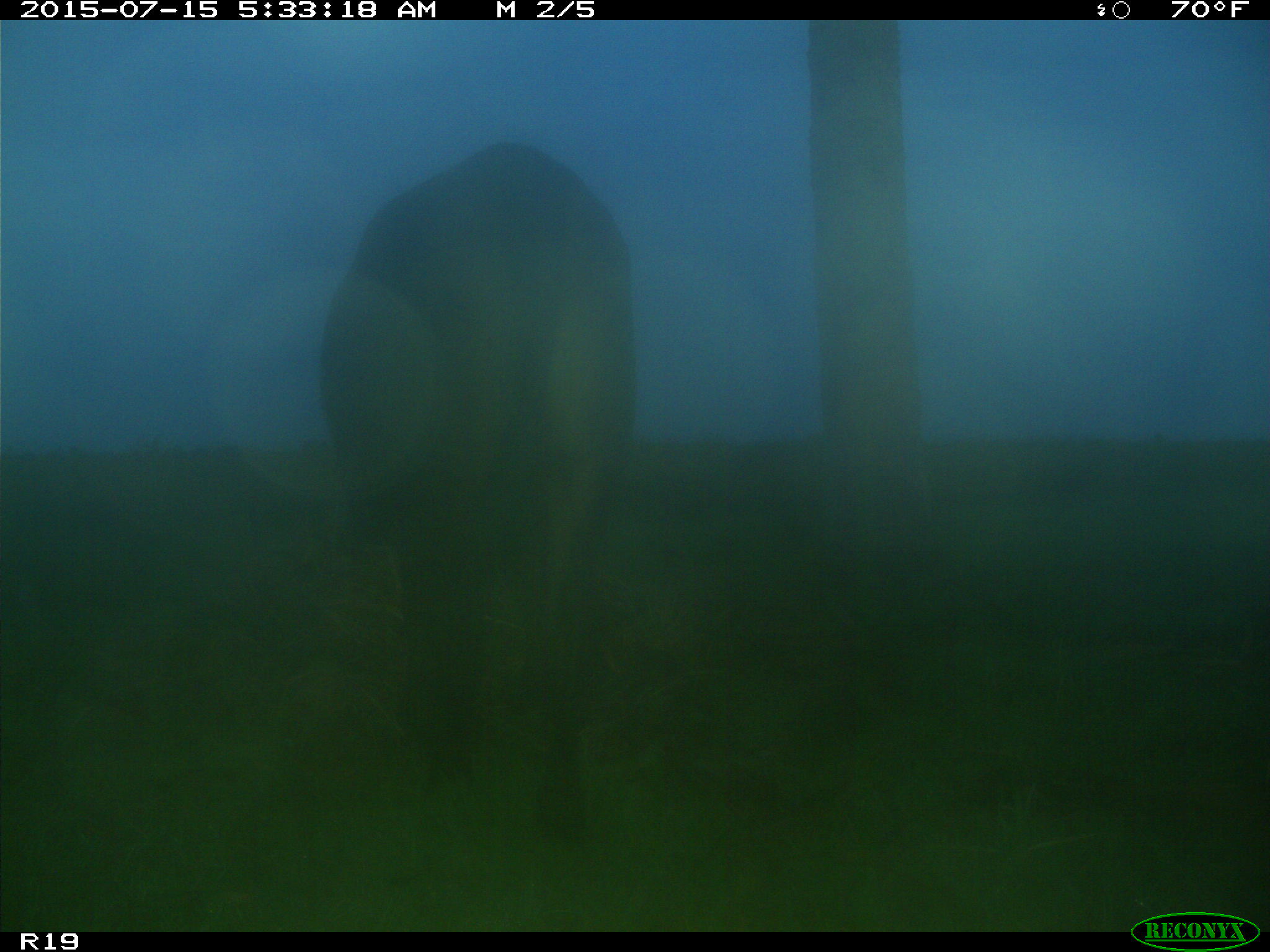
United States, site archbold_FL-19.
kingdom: Animalia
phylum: Chordata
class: Mammalia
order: Artiodactyla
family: Bovidae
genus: Bos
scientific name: Bos taurus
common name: domestic cow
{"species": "Bos taurus (domestic cow)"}